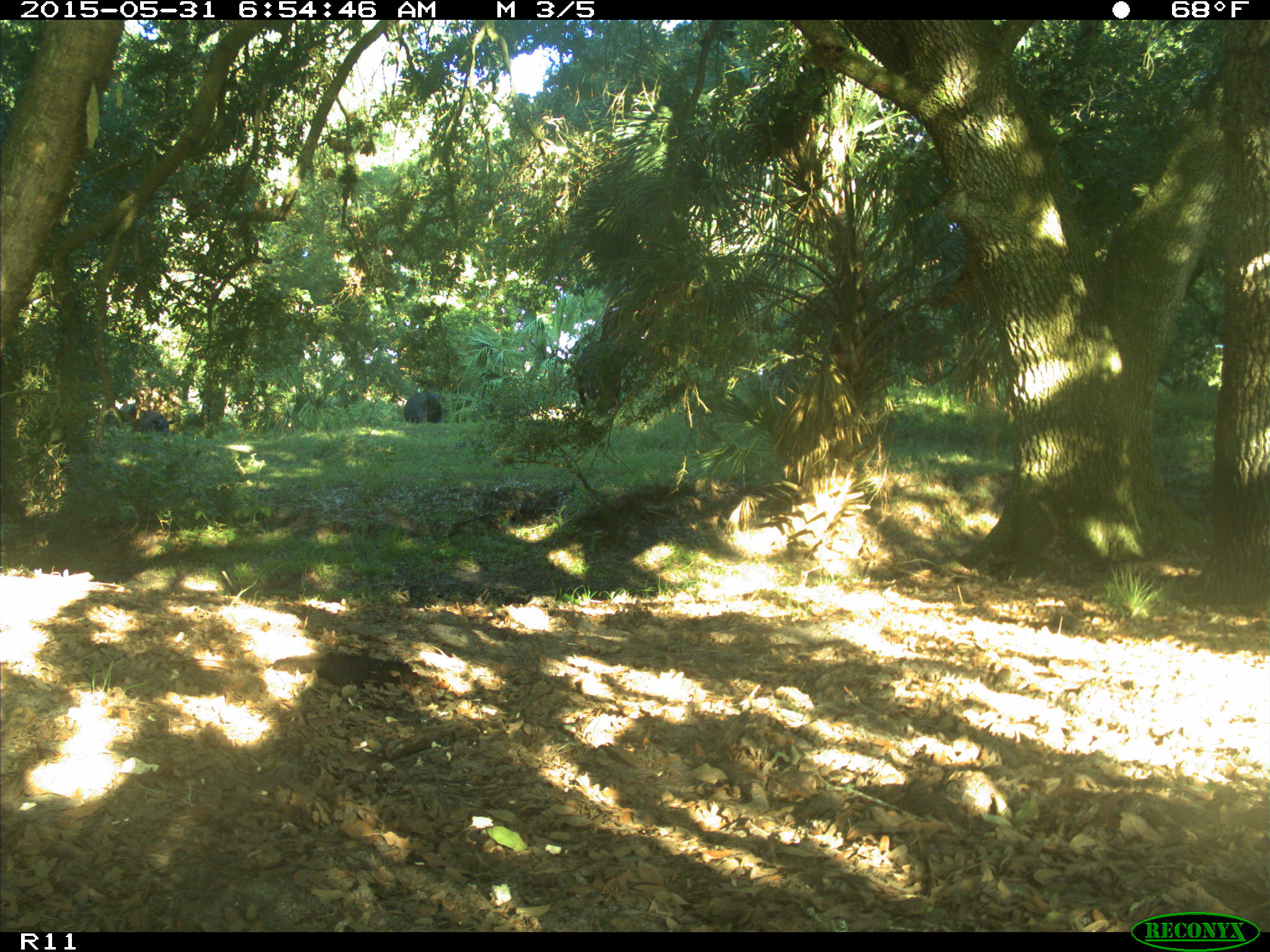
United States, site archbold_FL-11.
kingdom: Animalia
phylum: Chordata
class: Mammalia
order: Artiodactyla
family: Bovidae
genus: Bos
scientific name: Bos taurus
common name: domestic cow